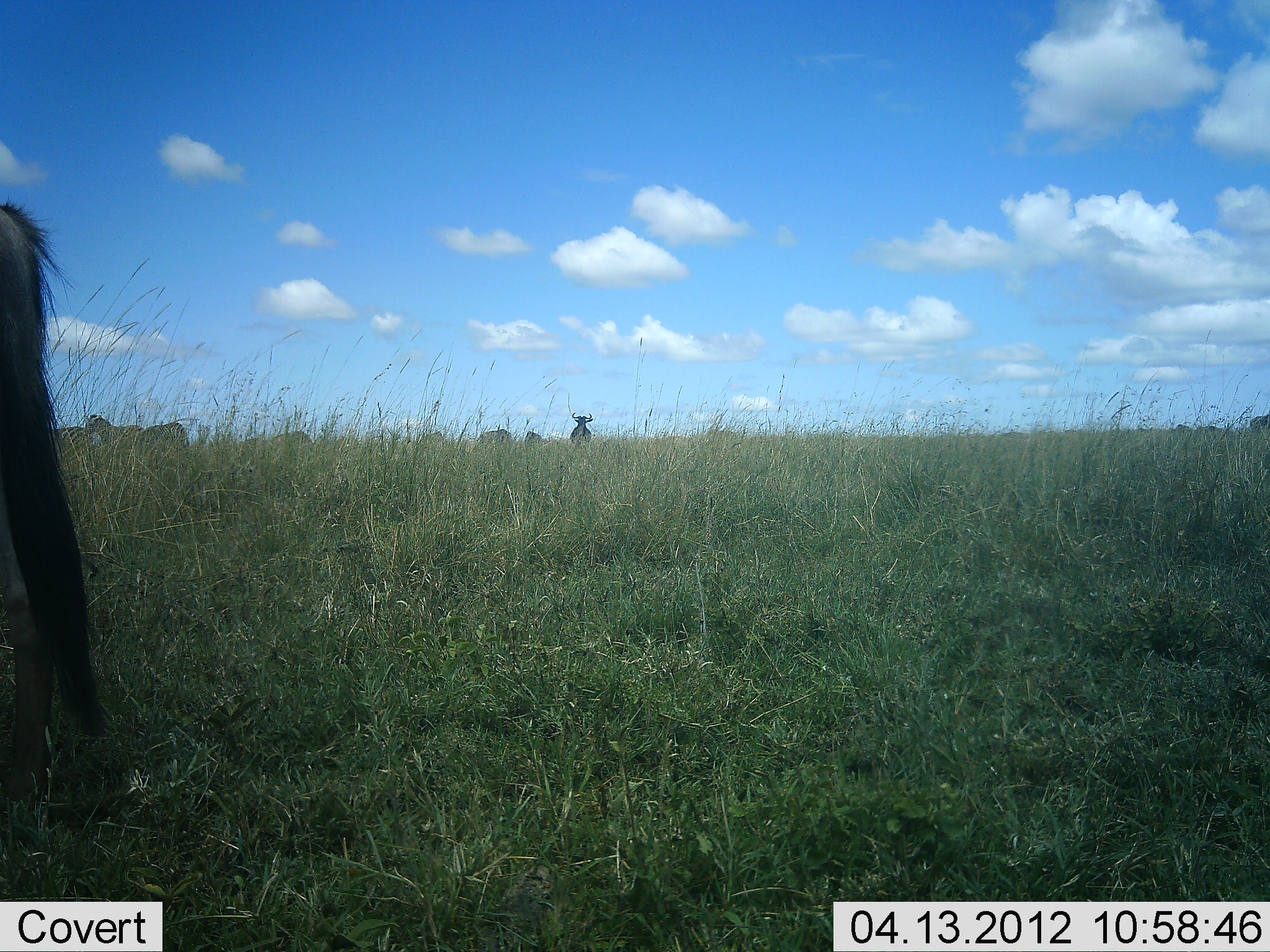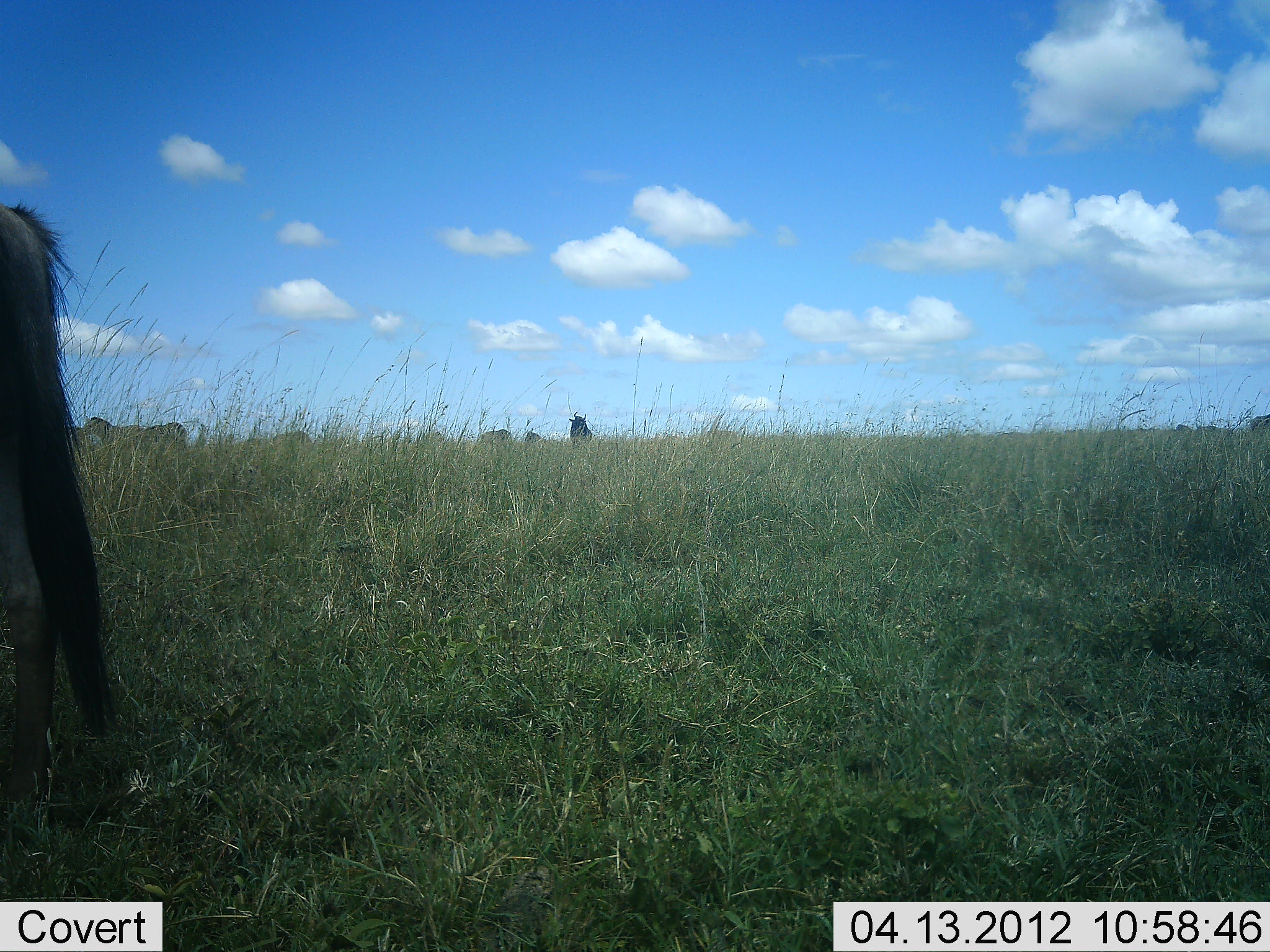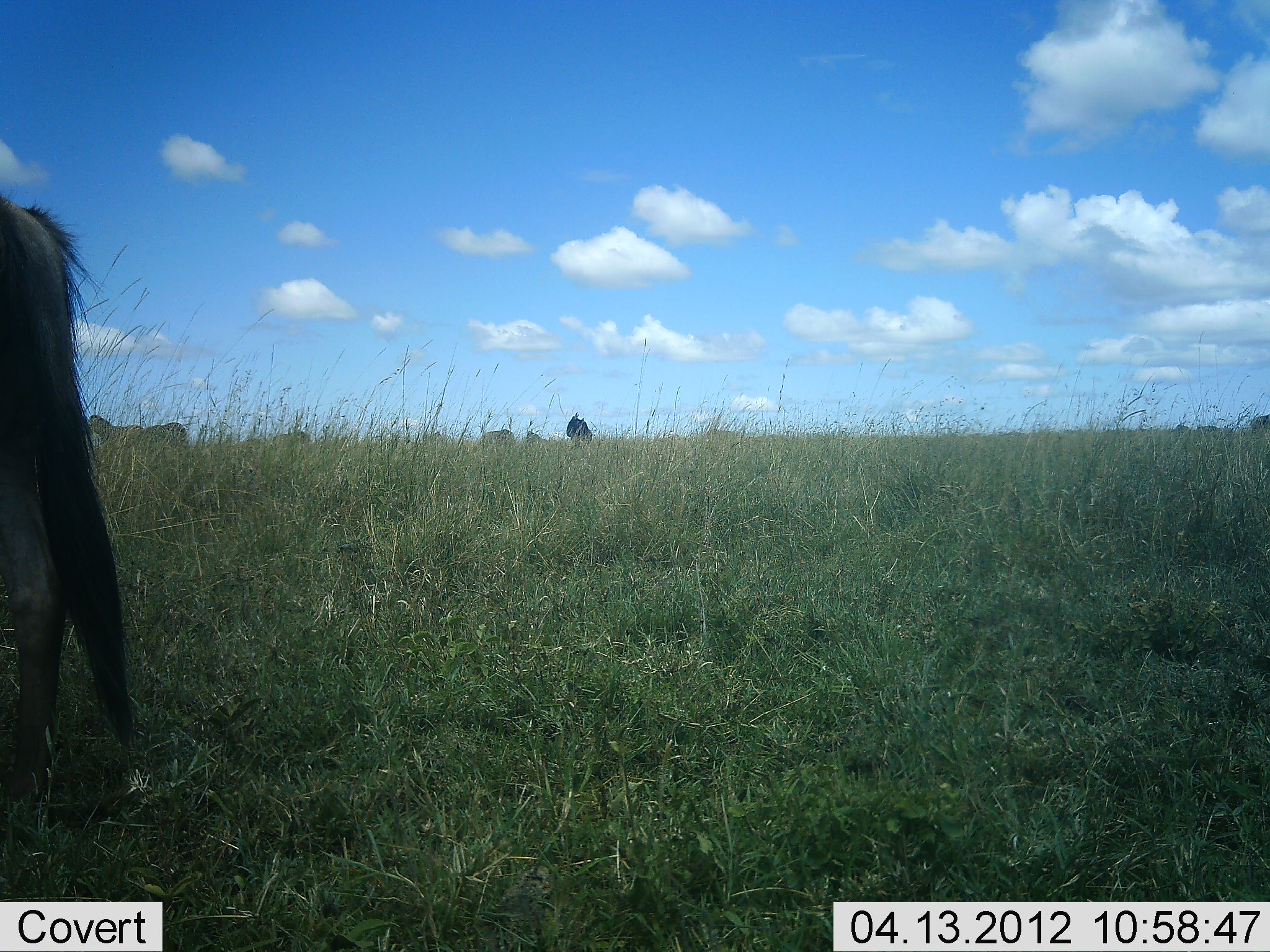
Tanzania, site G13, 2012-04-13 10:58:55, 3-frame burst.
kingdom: Animalia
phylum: Chordata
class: Mammalia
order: Artiodactyla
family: Bovidae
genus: Connochaetes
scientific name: Connochaetes taurinus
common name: blue wildebeest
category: wildebeest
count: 7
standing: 90%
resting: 3%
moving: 19%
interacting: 0%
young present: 0%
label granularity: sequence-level